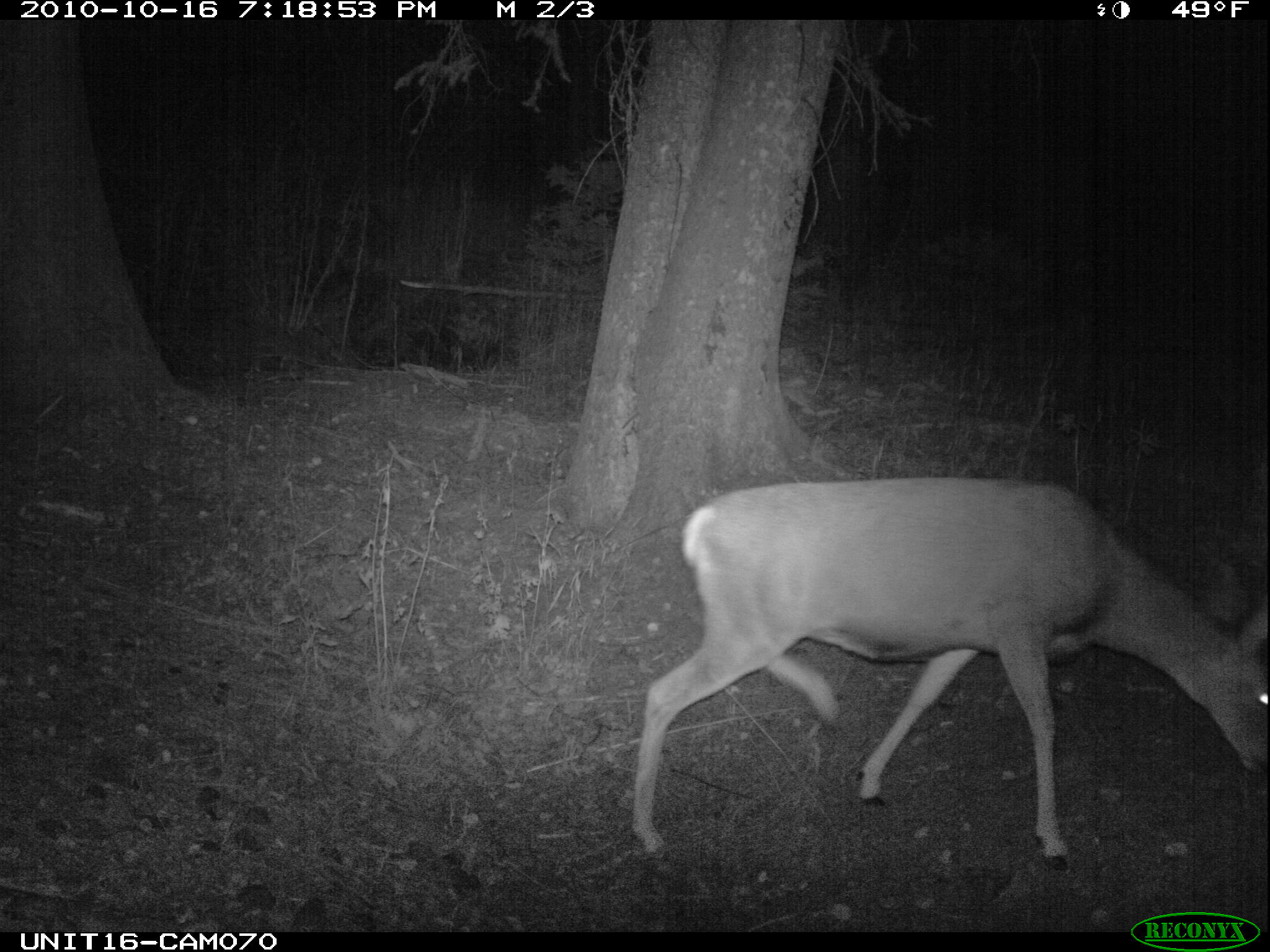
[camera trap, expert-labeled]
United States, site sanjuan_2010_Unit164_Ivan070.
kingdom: Animalia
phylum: Chordata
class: Mammalia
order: Artiodactyla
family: Cervidae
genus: Odocoileus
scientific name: Odocoileus hemionus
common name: mule deer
Odocoileus hemionus (mule deer).